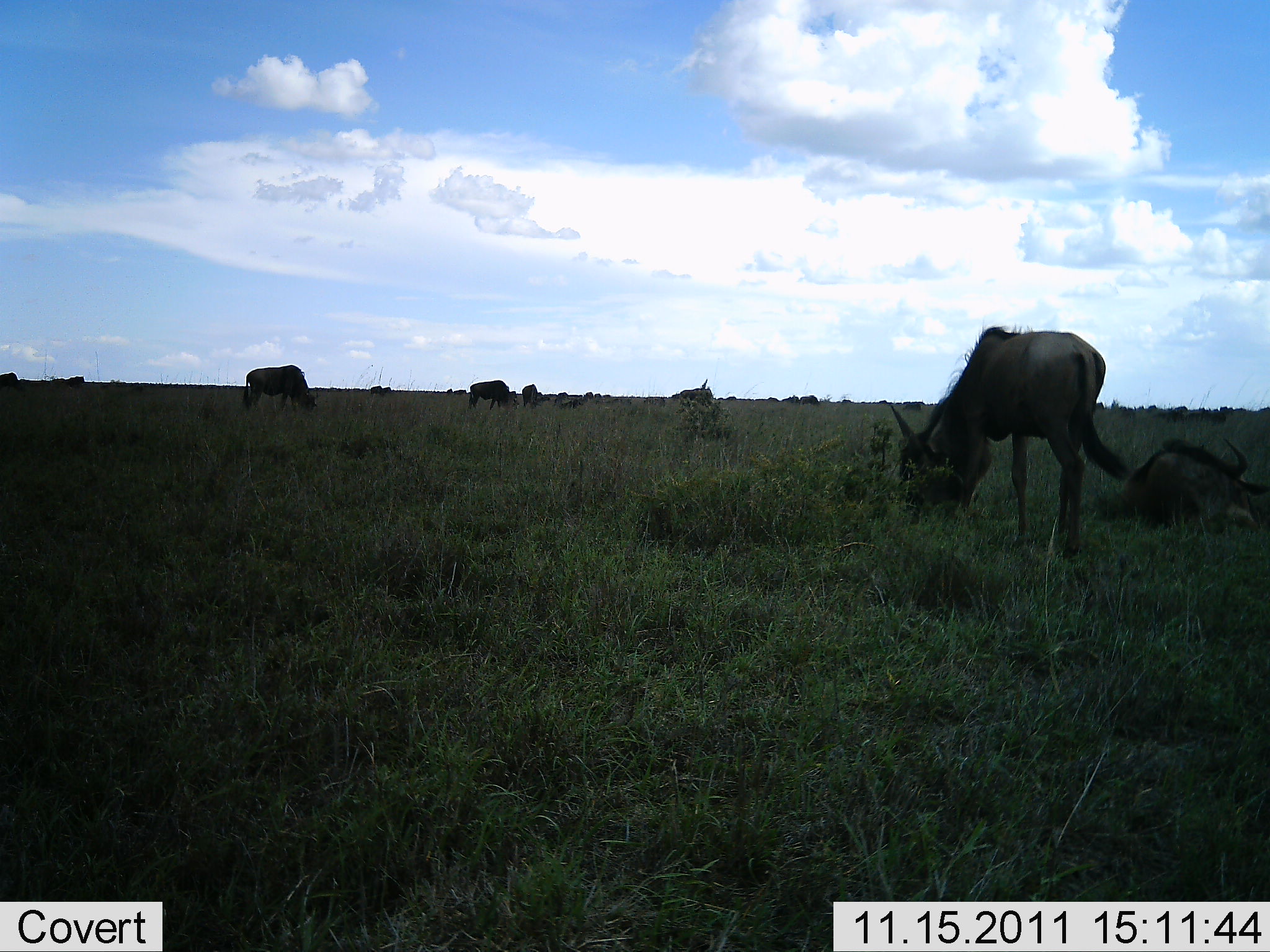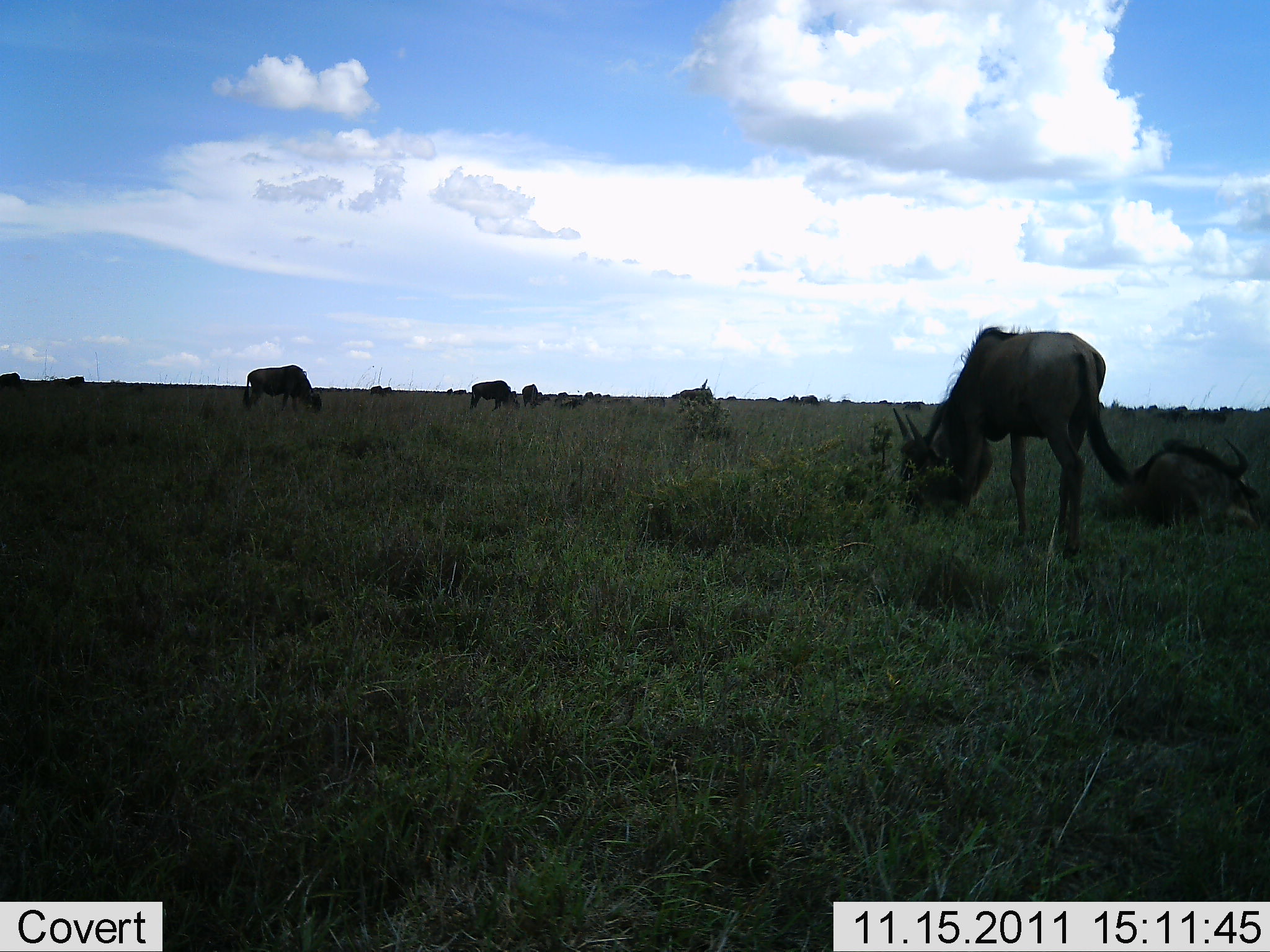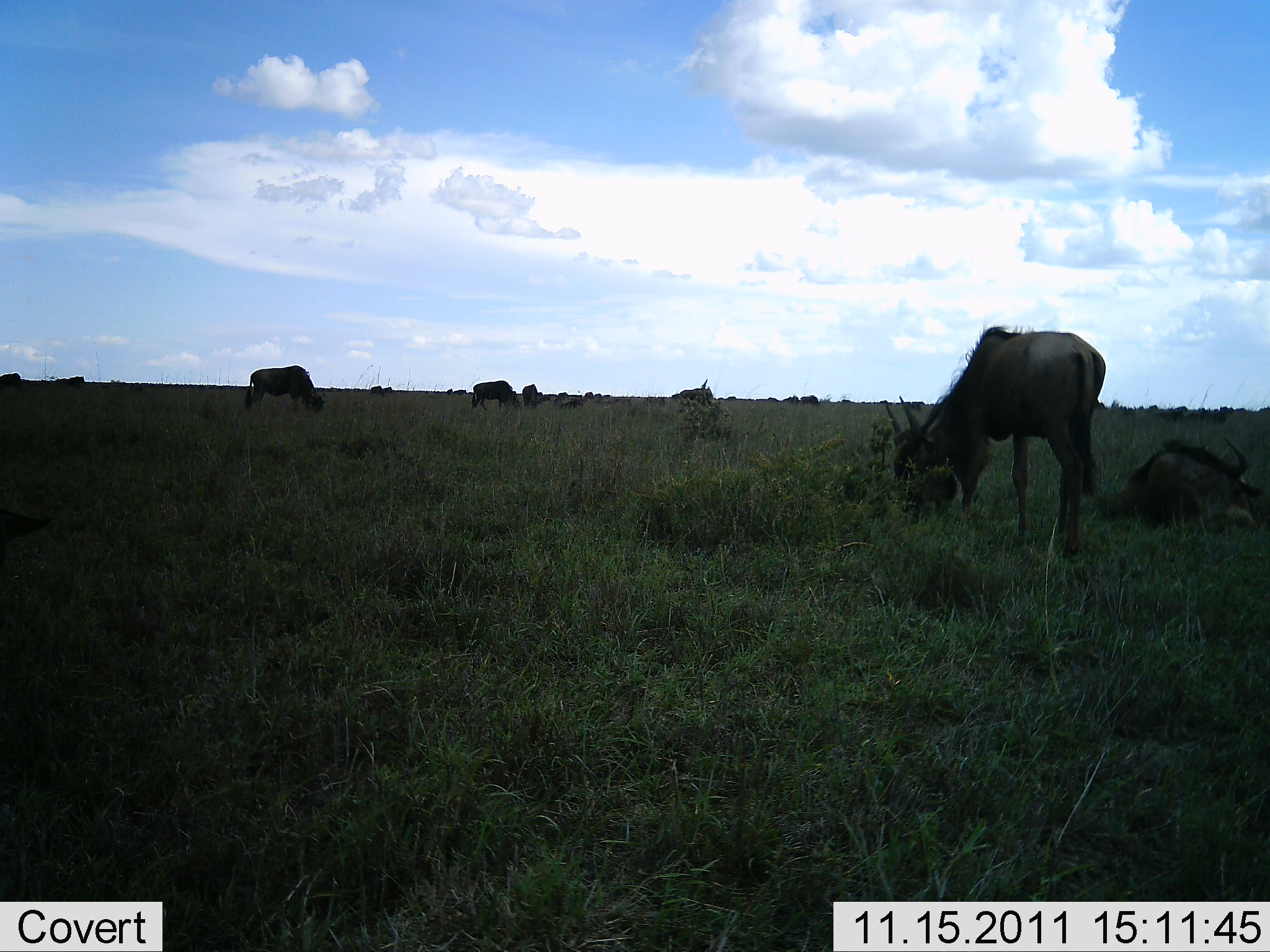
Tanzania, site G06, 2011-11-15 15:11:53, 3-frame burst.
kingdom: Animalia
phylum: Chordata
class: Mammalia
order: Artiodactyla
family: Bovidae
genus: Connochaetes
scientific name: Connochaetes taurinus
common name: blue wildebeest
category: wildebeest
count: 7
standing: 8%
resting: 77%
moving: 8%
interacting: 0%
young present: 0%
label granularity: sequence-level